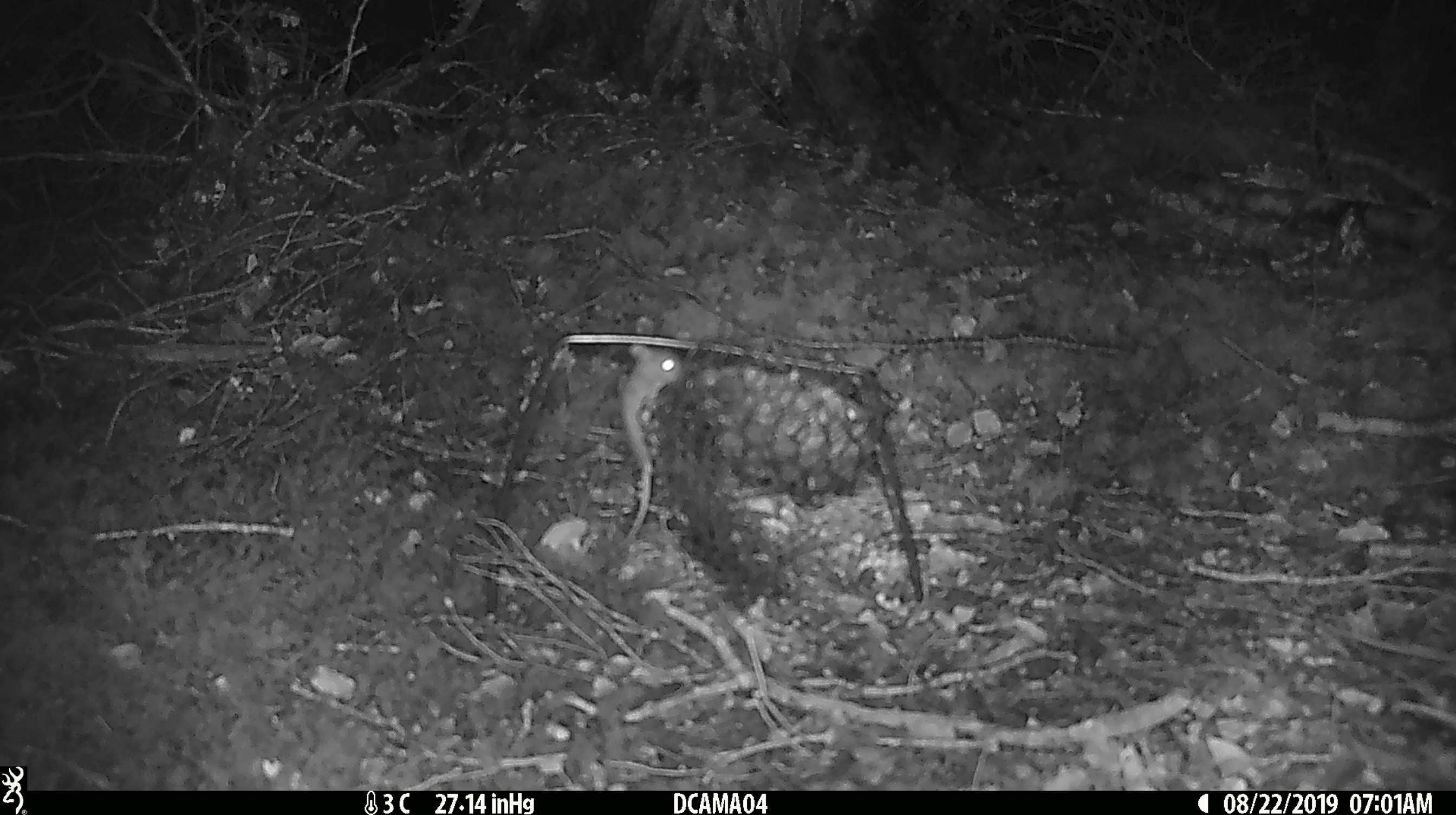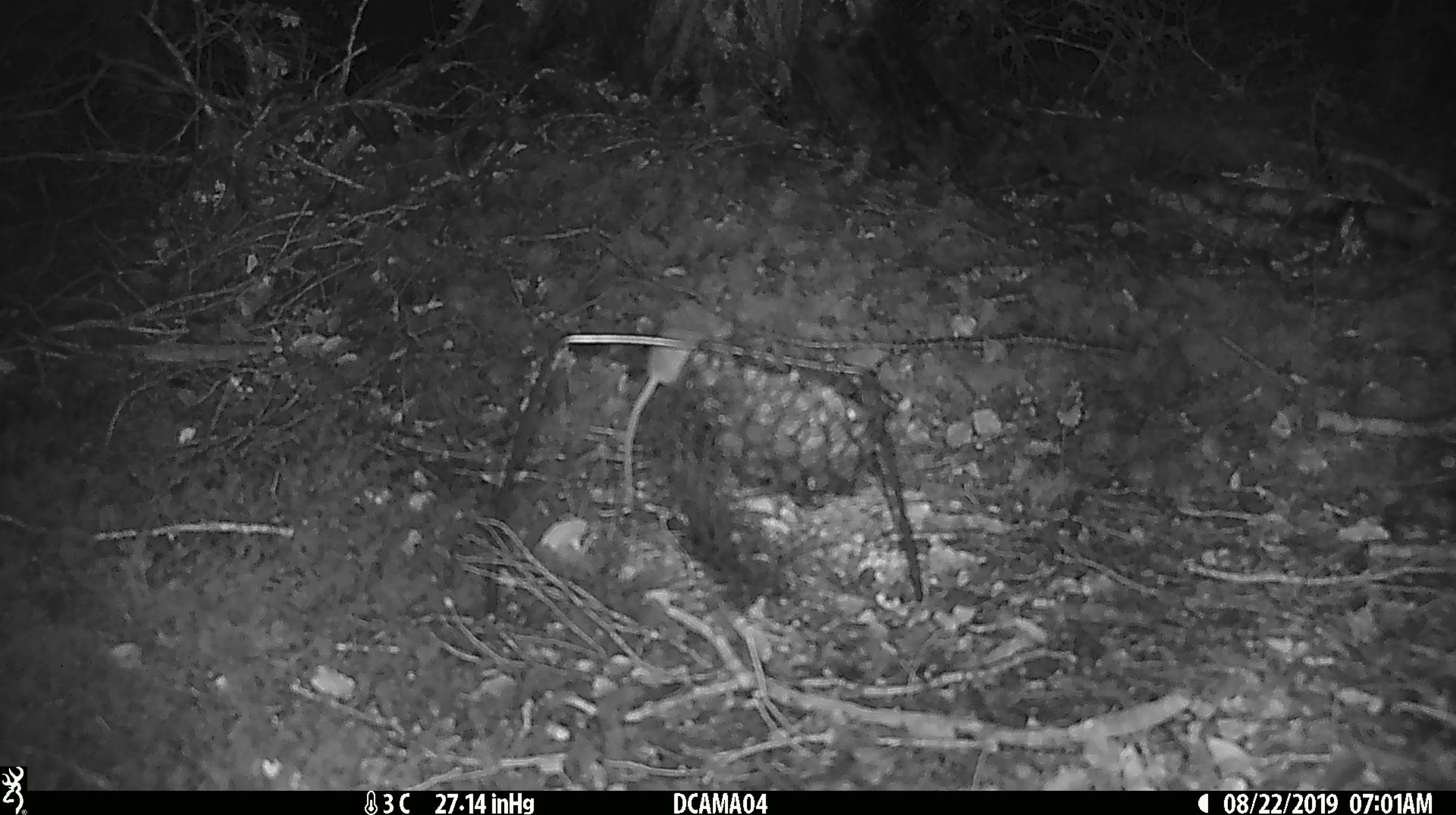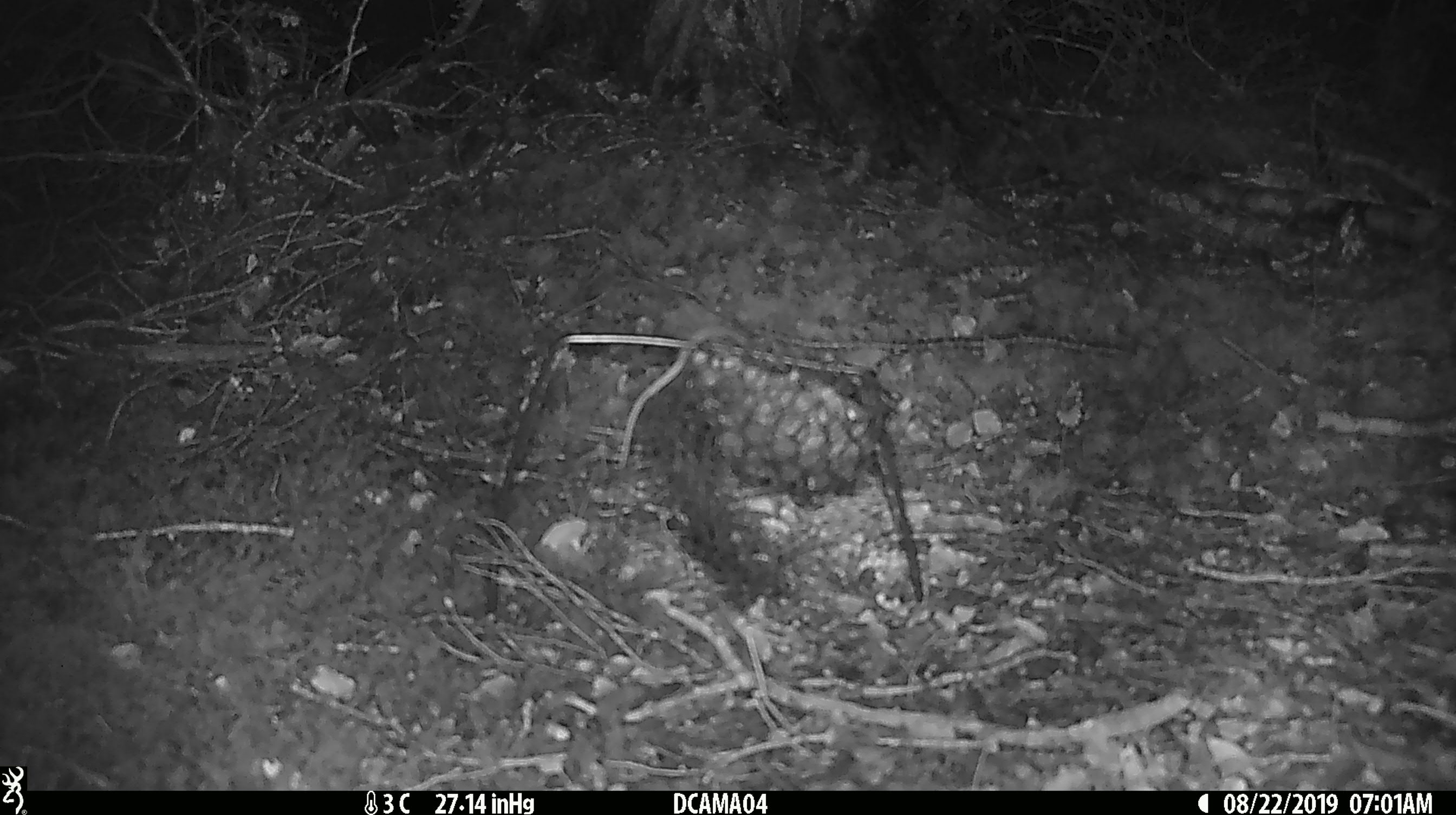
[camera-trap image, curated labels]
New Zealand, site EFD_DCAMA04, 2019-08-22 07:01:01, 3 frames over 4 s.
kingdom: Animalia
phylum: Chordata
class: Mammalia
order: Rodentia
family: Muridae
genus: Mus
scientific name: Mus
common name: mouse